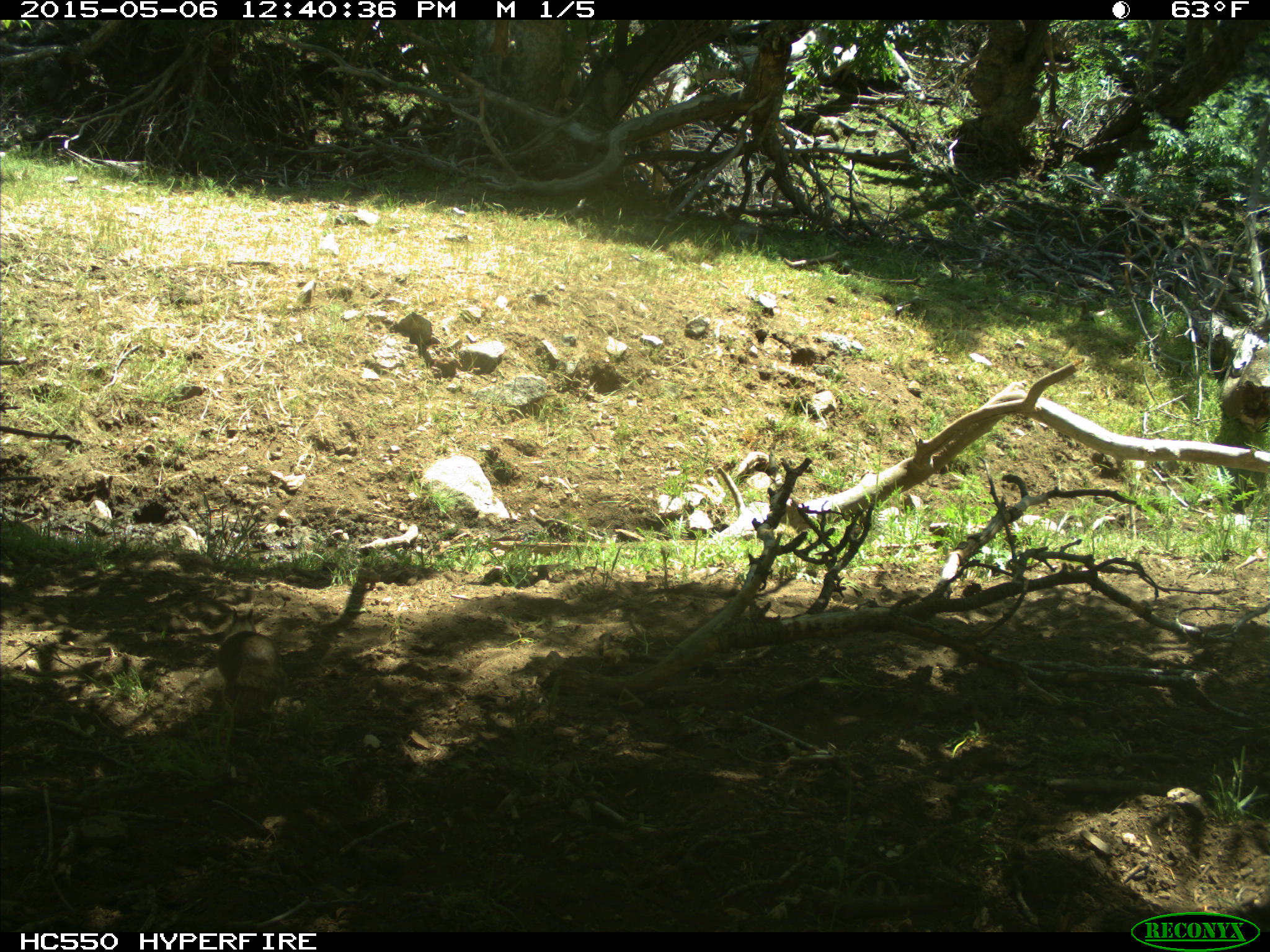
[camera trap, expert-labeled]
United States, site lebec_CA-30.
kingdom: Animalia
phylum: Chordata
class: Mammalia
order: Rodentia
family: Sciuridae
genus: Otospermophilus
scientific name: Otospermophilus beecheyi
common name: california ground squirrel